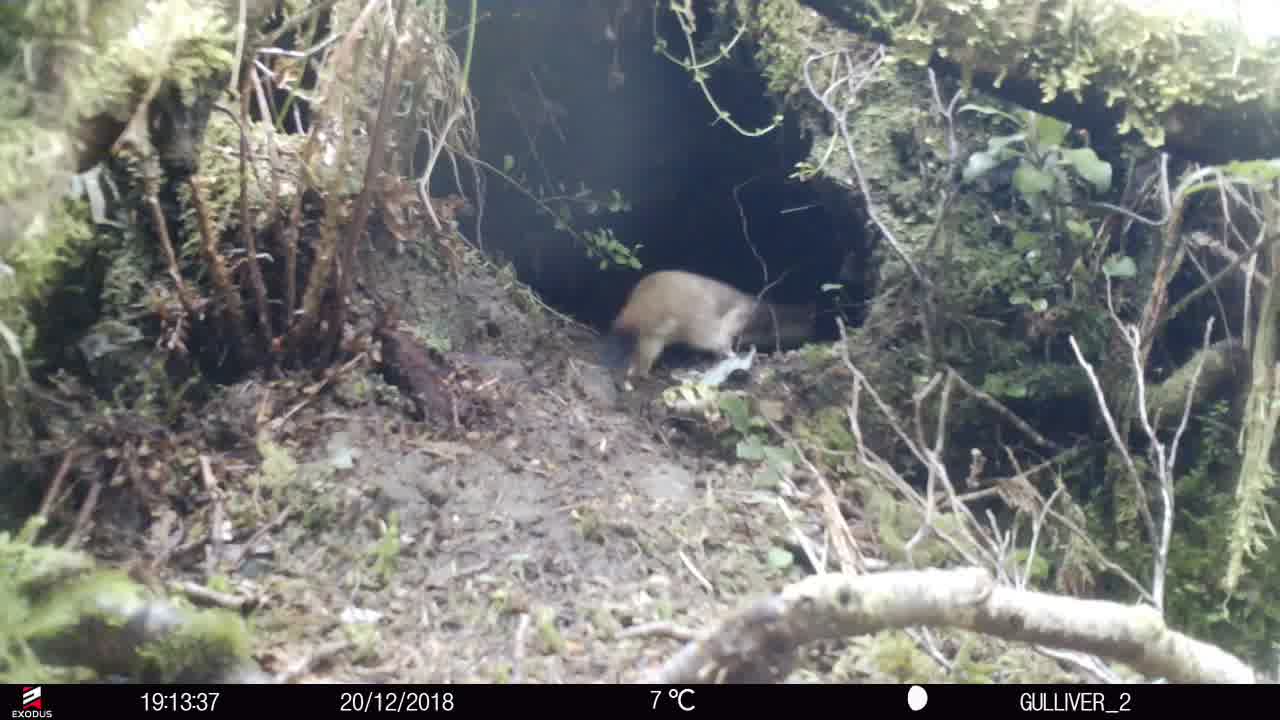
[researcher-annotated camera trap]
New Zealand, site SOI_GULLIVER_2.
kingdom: Animalia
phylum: Chordata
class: Mammalia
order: Carnivora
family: Mustelidae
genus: Mustela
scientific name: Mustela erminea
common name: stoat